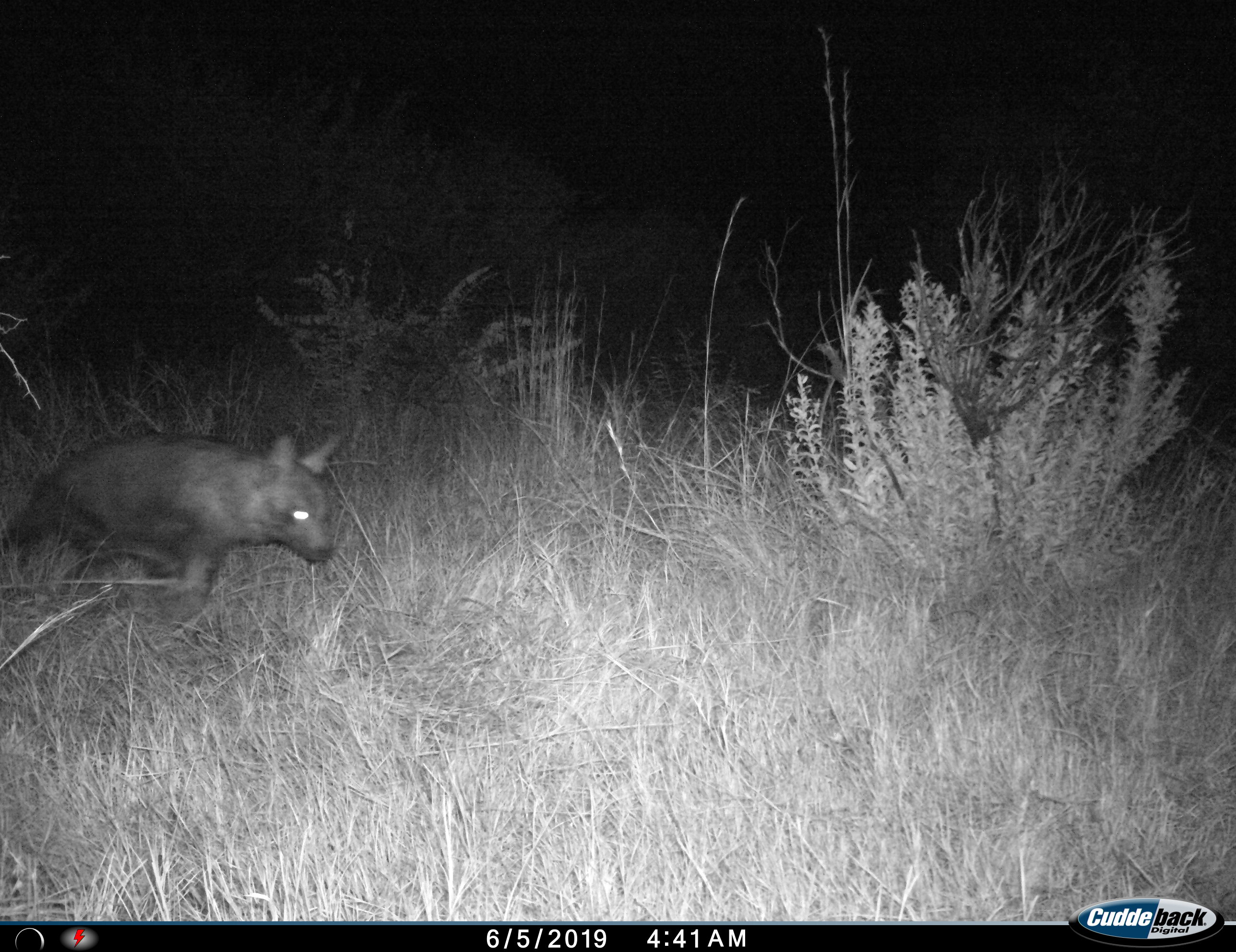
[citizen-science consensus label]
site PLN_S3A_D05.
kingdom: Animalia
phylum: Chordata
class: Mammalia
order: Carnivora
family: Hyaenidae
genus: Parahyaena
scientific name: Parahyaena brunnea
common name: brown hyena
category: hyenabrown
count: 1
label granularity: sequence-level